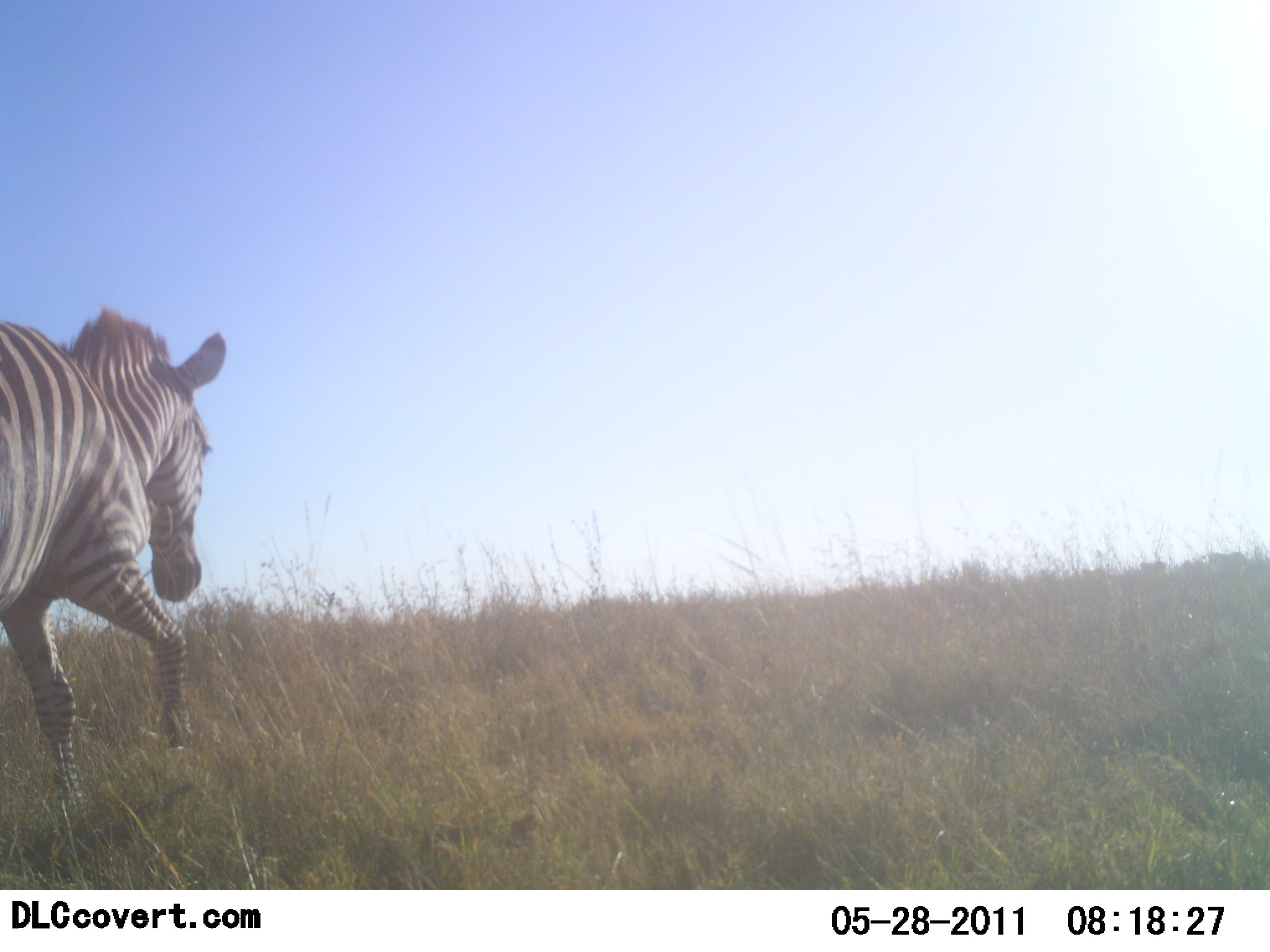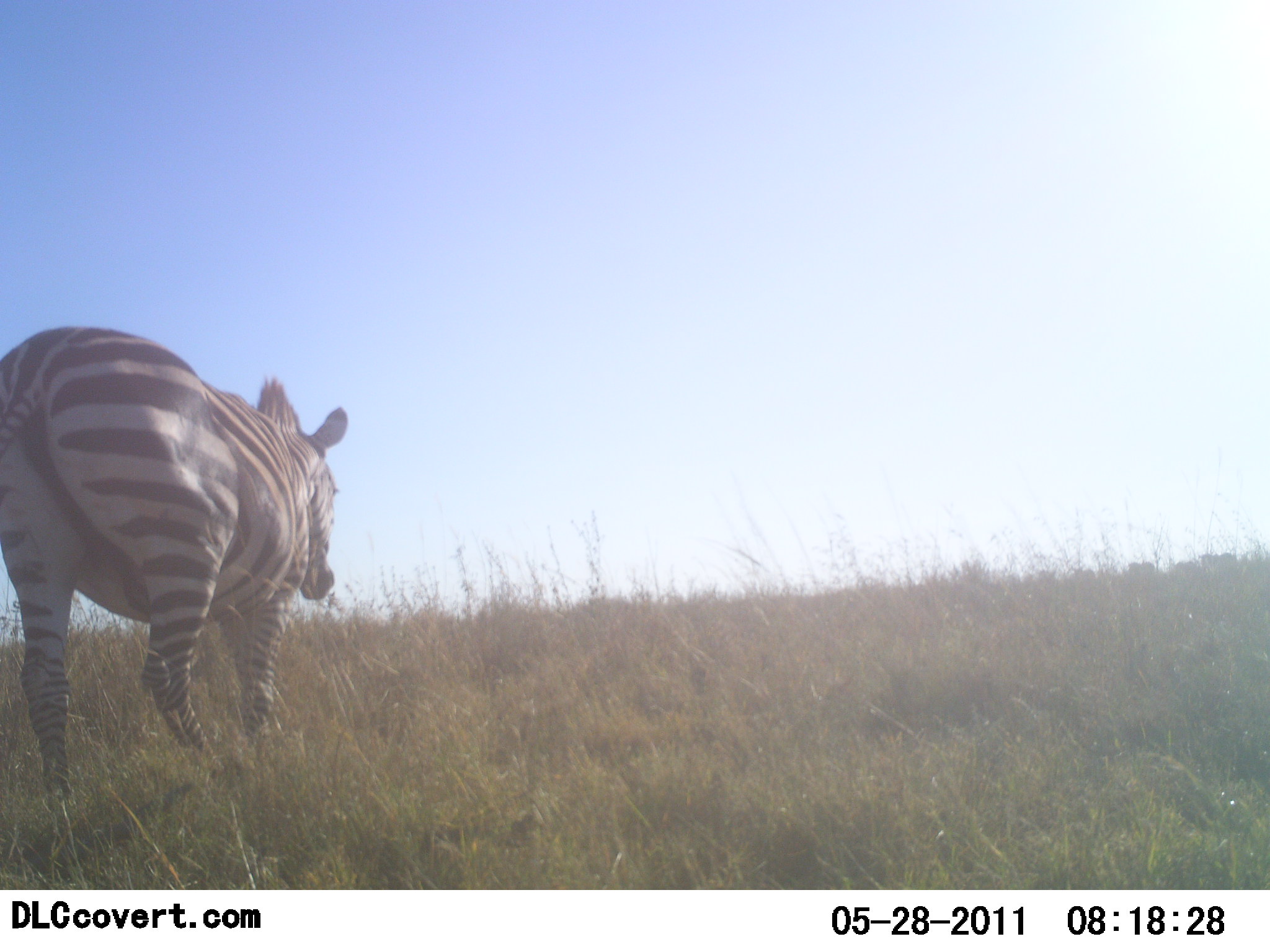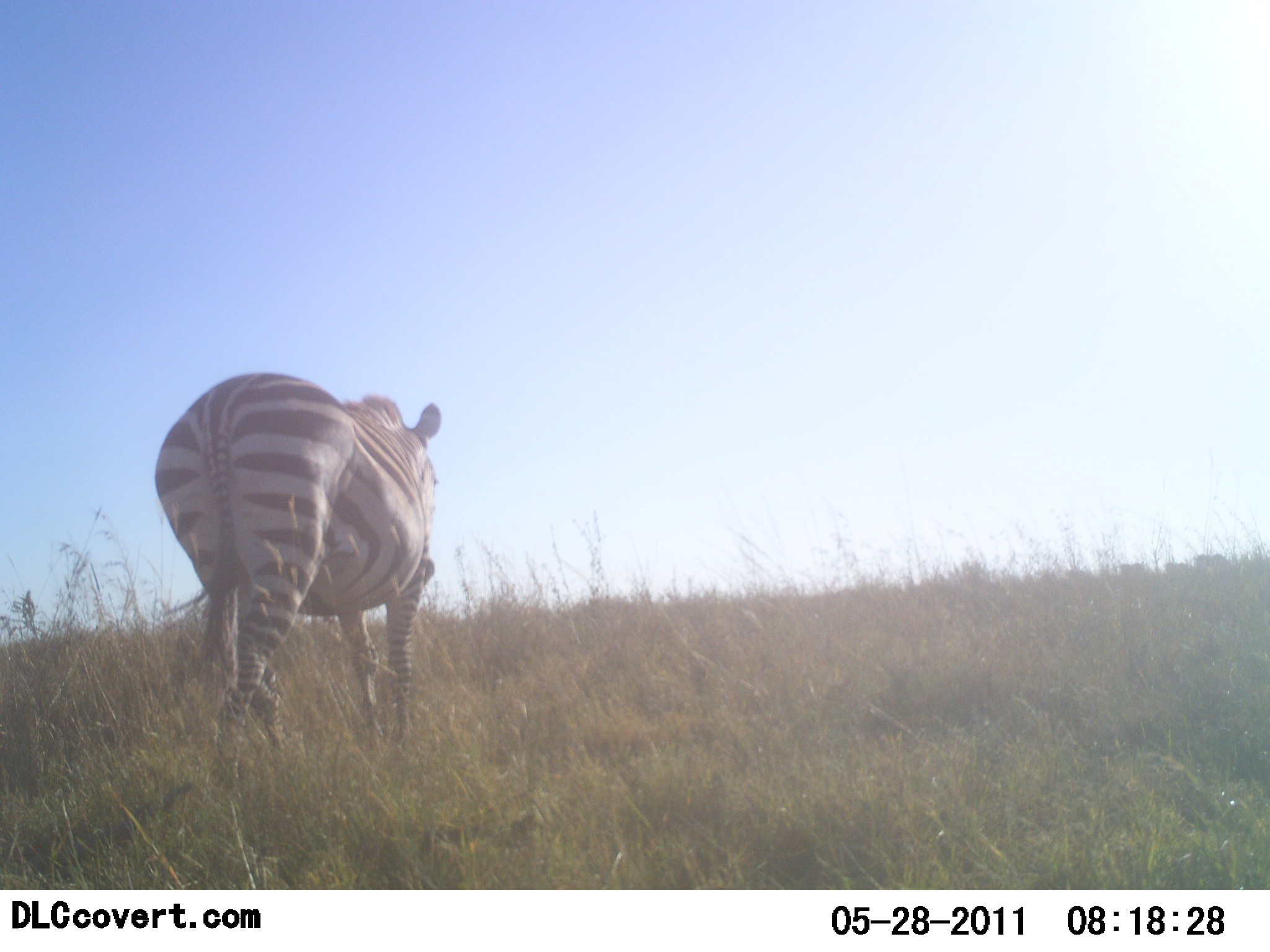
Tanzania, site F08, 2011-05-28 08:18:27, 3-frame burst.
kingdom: Animalia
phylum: Chordata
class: Mammalia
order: Perissodactyla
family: Equidae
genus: Equus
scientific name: Equus quagga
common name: plains zebra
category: zebra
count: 1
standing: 7%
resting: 0%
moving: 100%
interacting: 0%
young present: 0%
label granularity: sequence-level